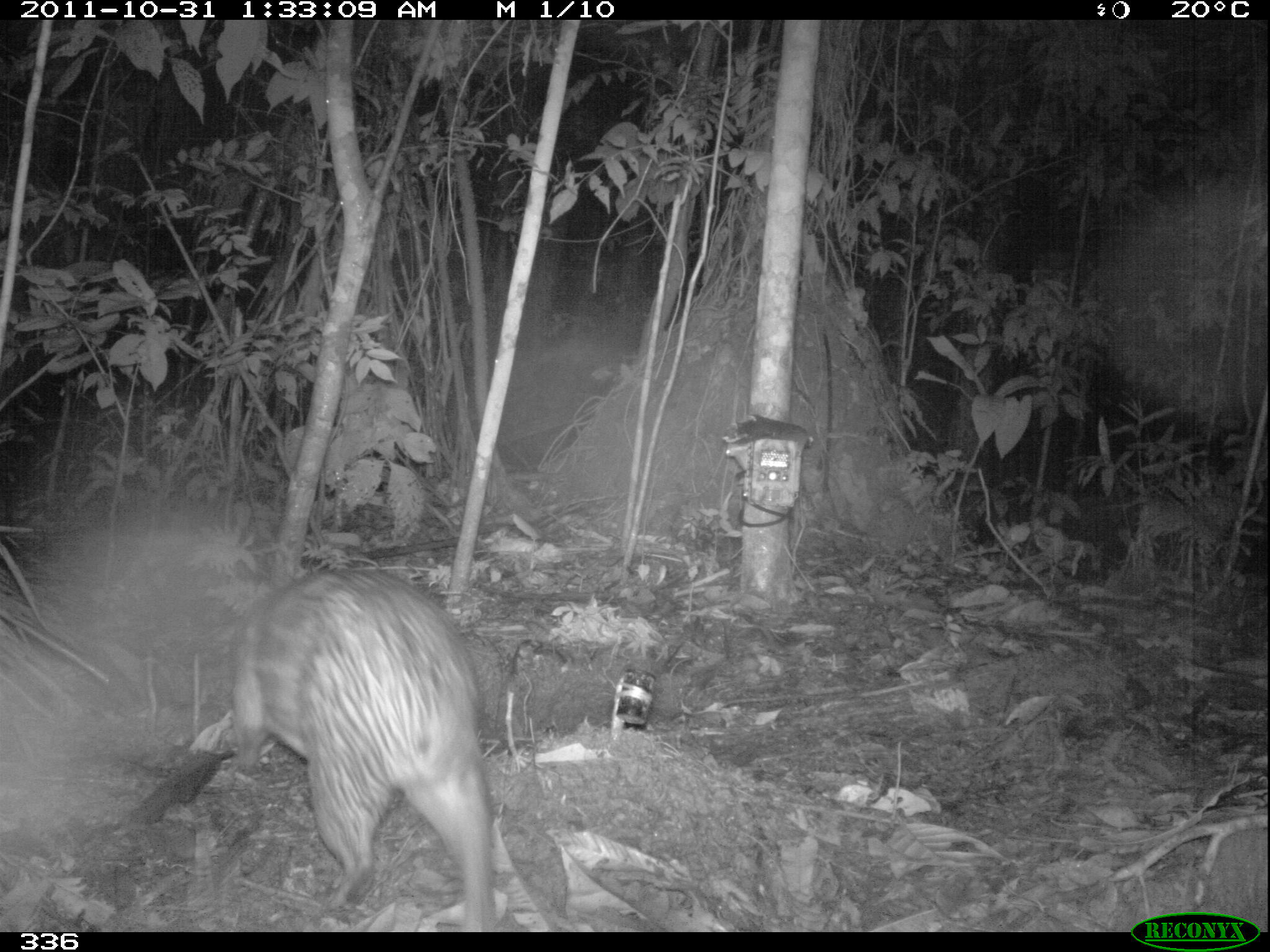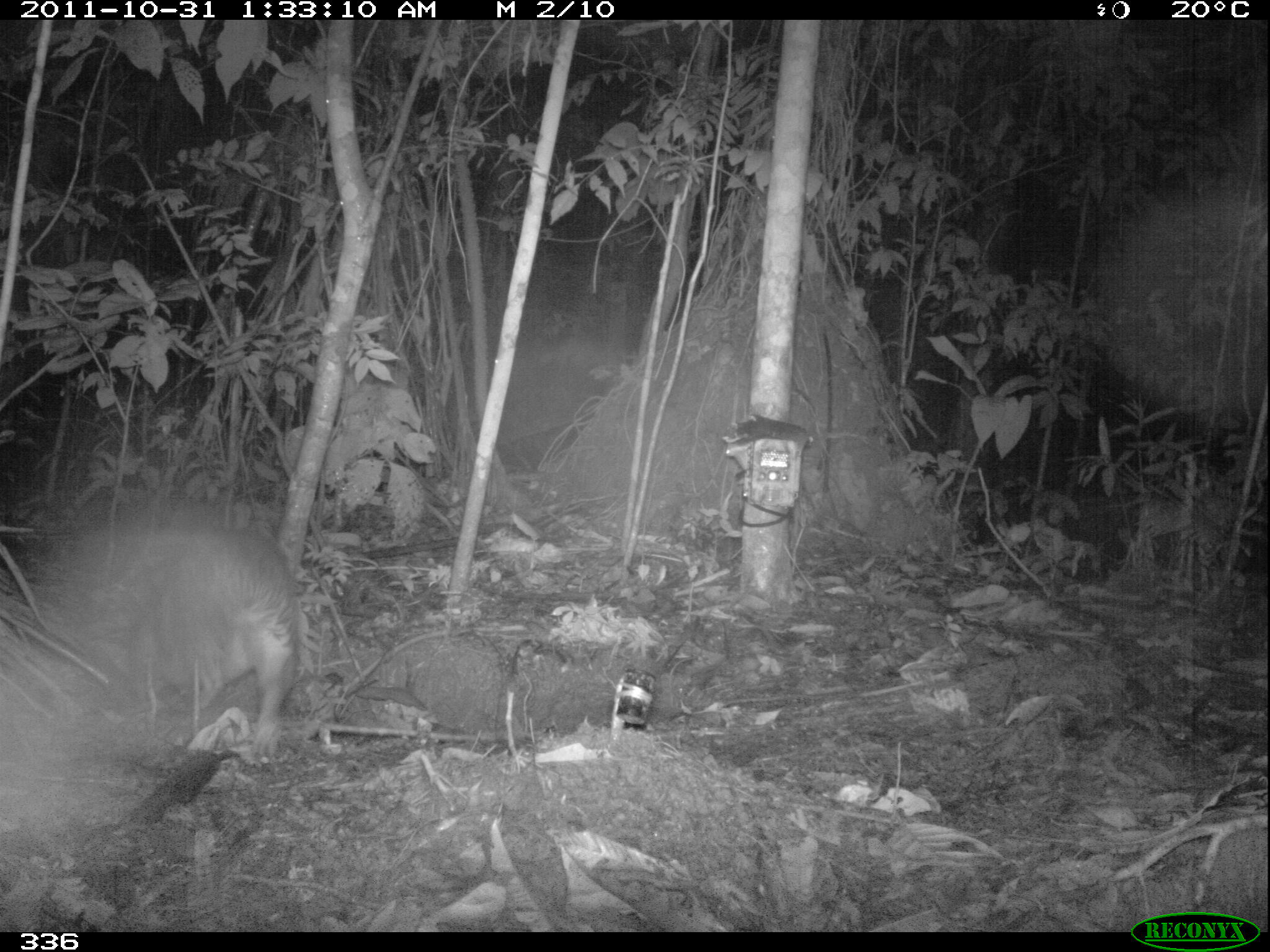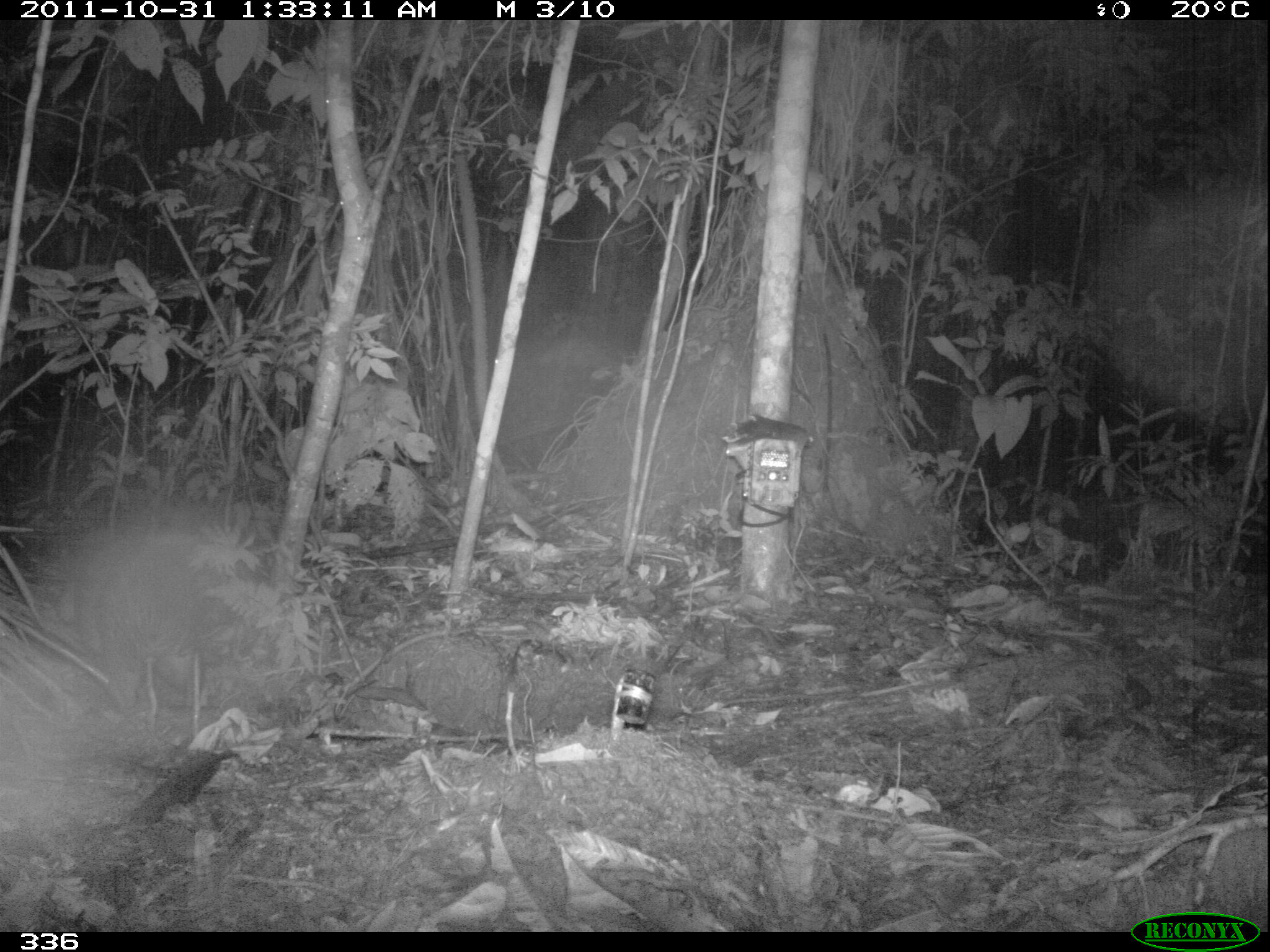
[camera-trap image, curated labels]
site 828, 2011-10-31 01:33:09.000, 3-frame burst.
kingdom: Animalia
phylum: Chordata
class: Mammalia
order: Rodentia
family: Cuniculidae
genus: Cuniculus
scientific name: Cuniculus paca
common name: spotted paca